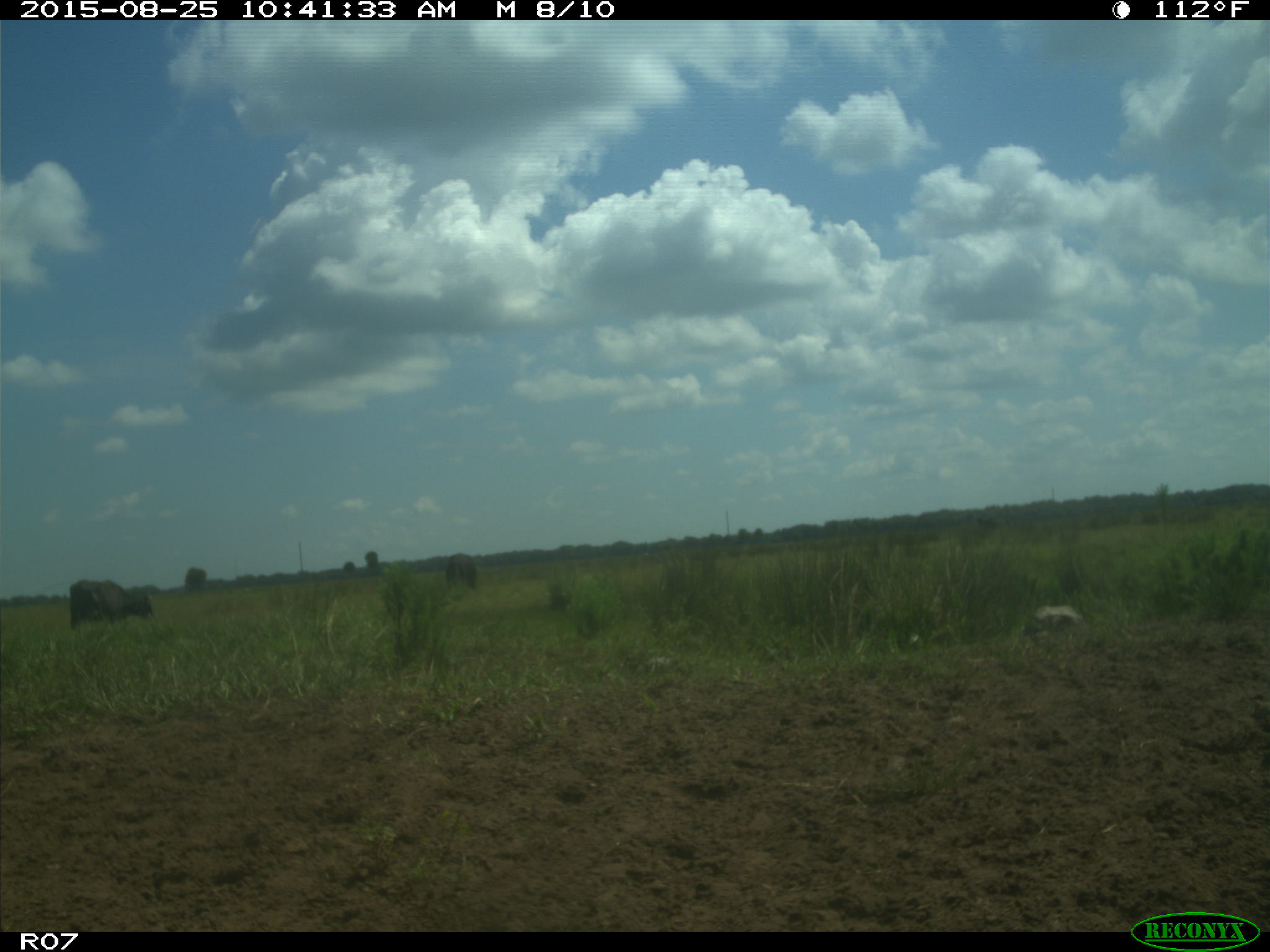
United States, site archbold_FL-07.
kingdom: Animalia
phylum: Chordata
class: Mammalia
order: Artiodactyla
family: Bovidae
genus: Bos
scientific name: Bos taurus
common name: domestic cow